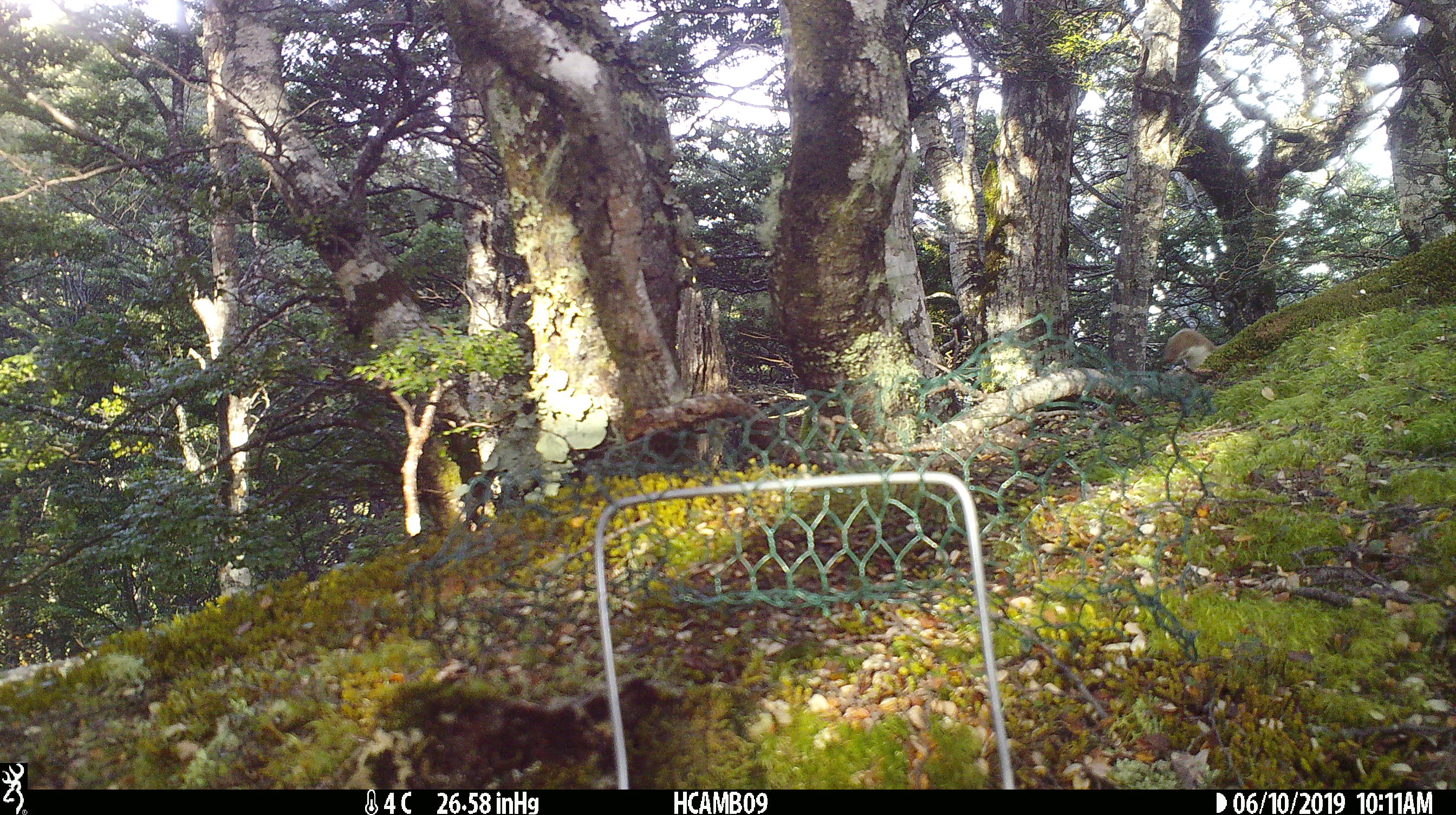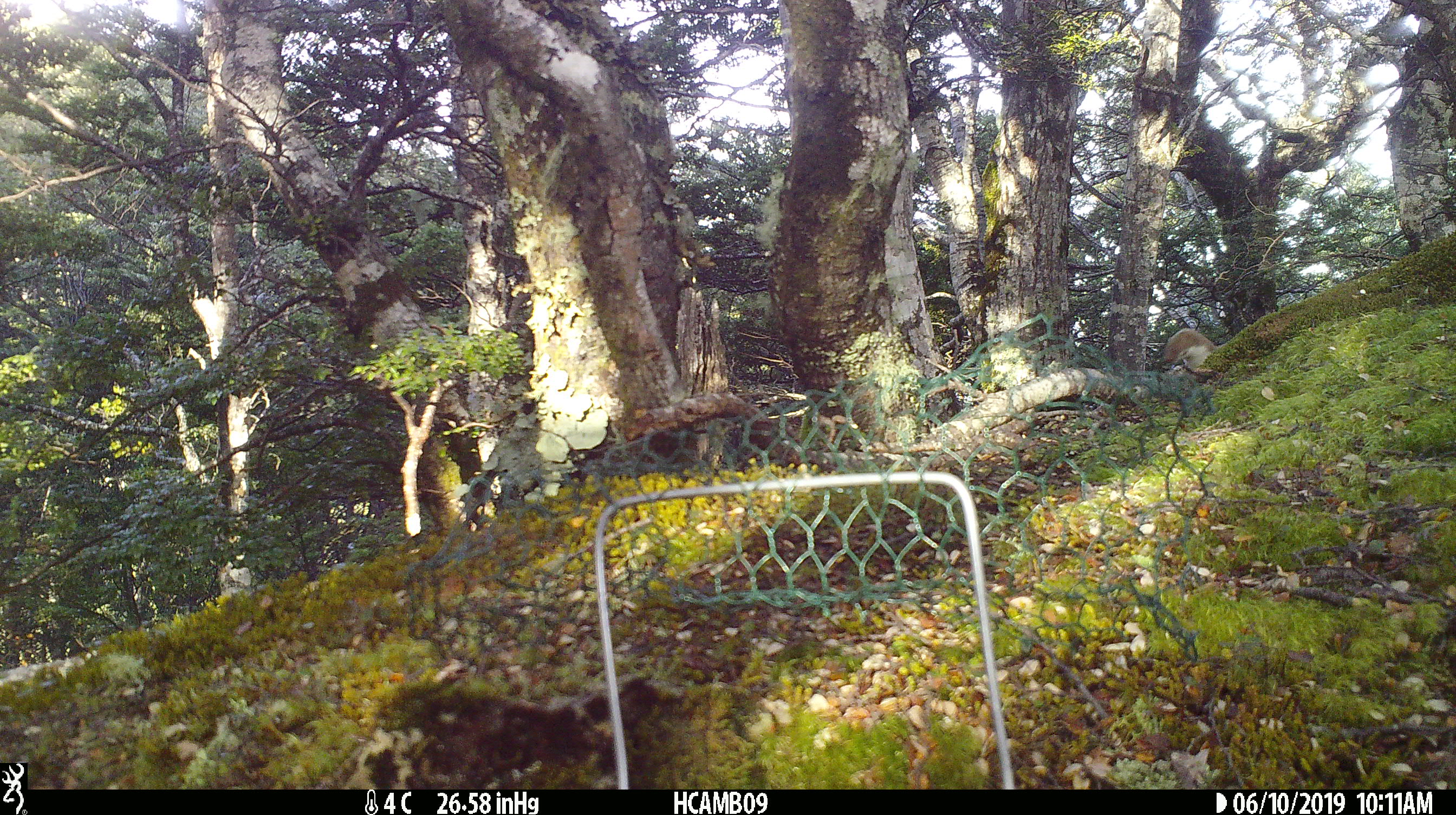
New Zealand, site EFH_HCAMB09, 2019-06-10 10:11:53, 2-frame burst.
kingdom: Animalia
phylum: Chordata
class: Mammalia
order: Carnivora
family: Mustelidae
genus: Mustela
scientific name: Mustela erminea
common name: stoat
Stoat (Mustela erminea).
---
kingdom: Animalia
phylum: Chordata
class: Mammalia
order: Carnivora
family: Mustelidae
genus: Mustela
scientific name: Mustela nivalis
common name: least weasel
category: weasel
Weasel (least weasel) (Mustela nivalis).